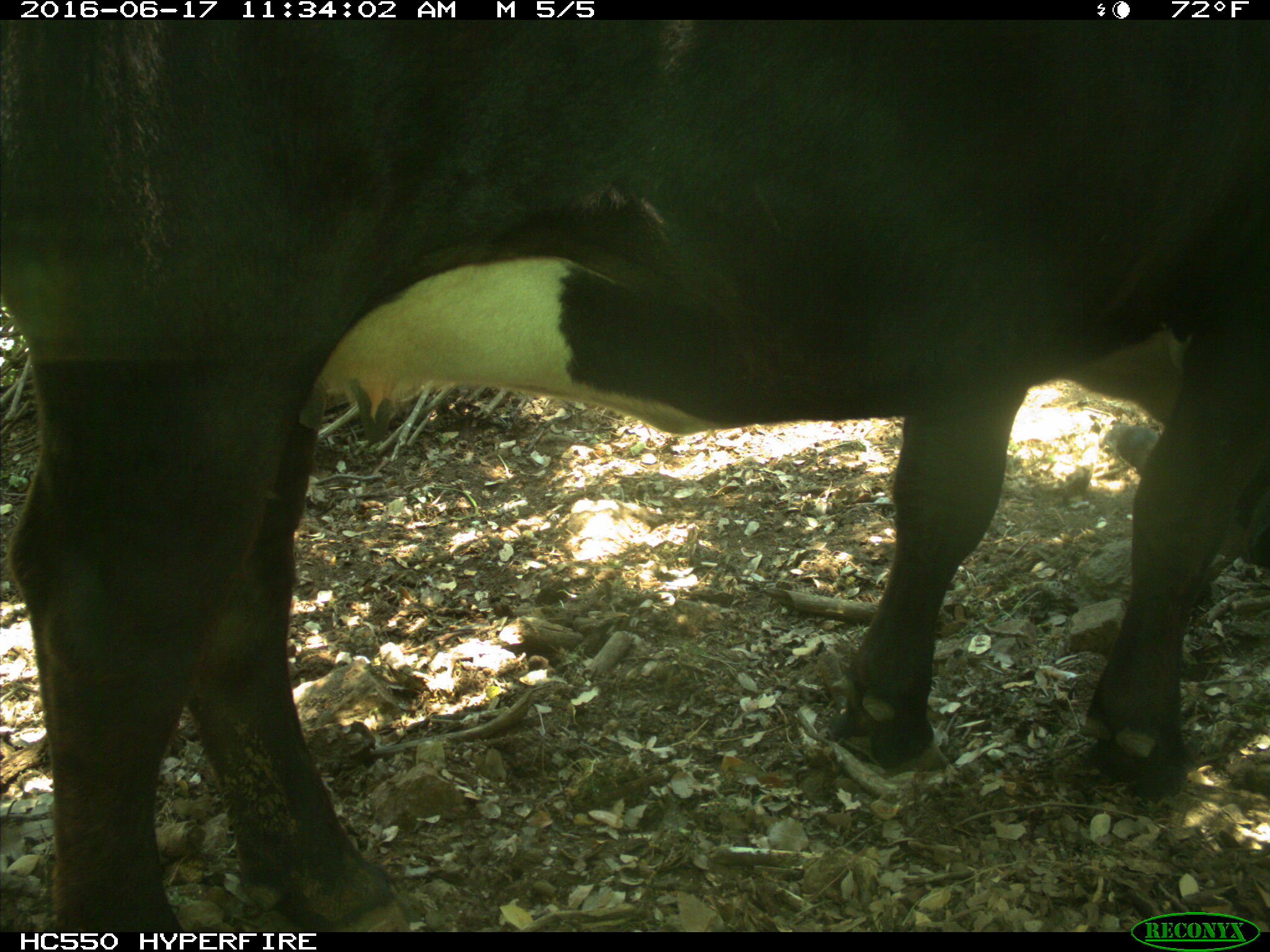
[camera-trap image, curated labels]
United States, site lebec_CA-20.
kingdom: Animalia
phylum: Chordata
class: Mammalia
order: Artiodactyla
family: Bovidae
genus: Bos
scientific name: Bos taurus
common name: domestic cow